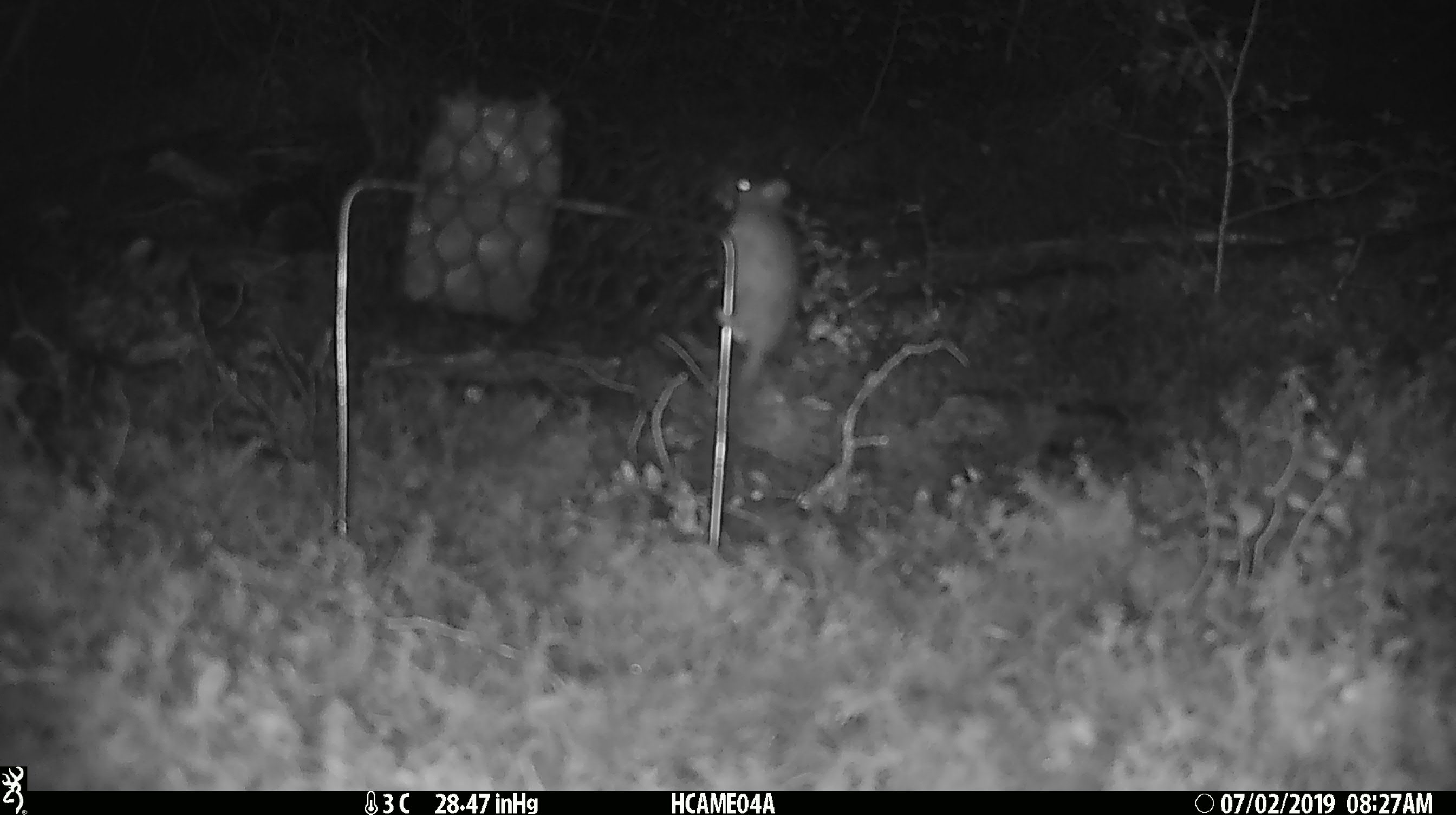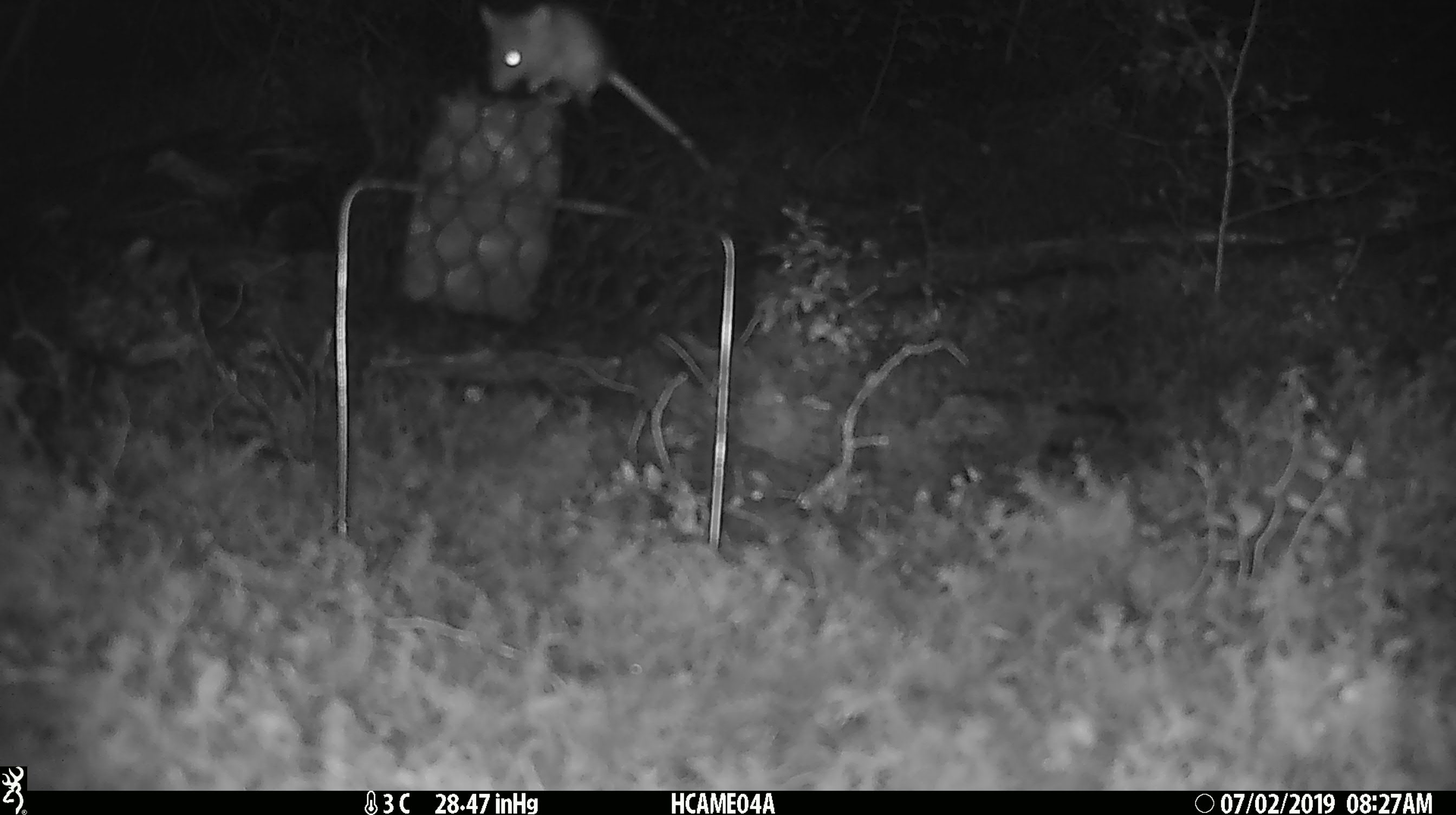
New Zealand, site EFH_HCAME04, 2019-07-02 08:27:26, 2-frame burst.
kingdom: Animalia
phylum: Chordata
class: Mammalia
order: Rodentia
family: Muridae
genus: Mus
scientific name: Mus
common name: mouse